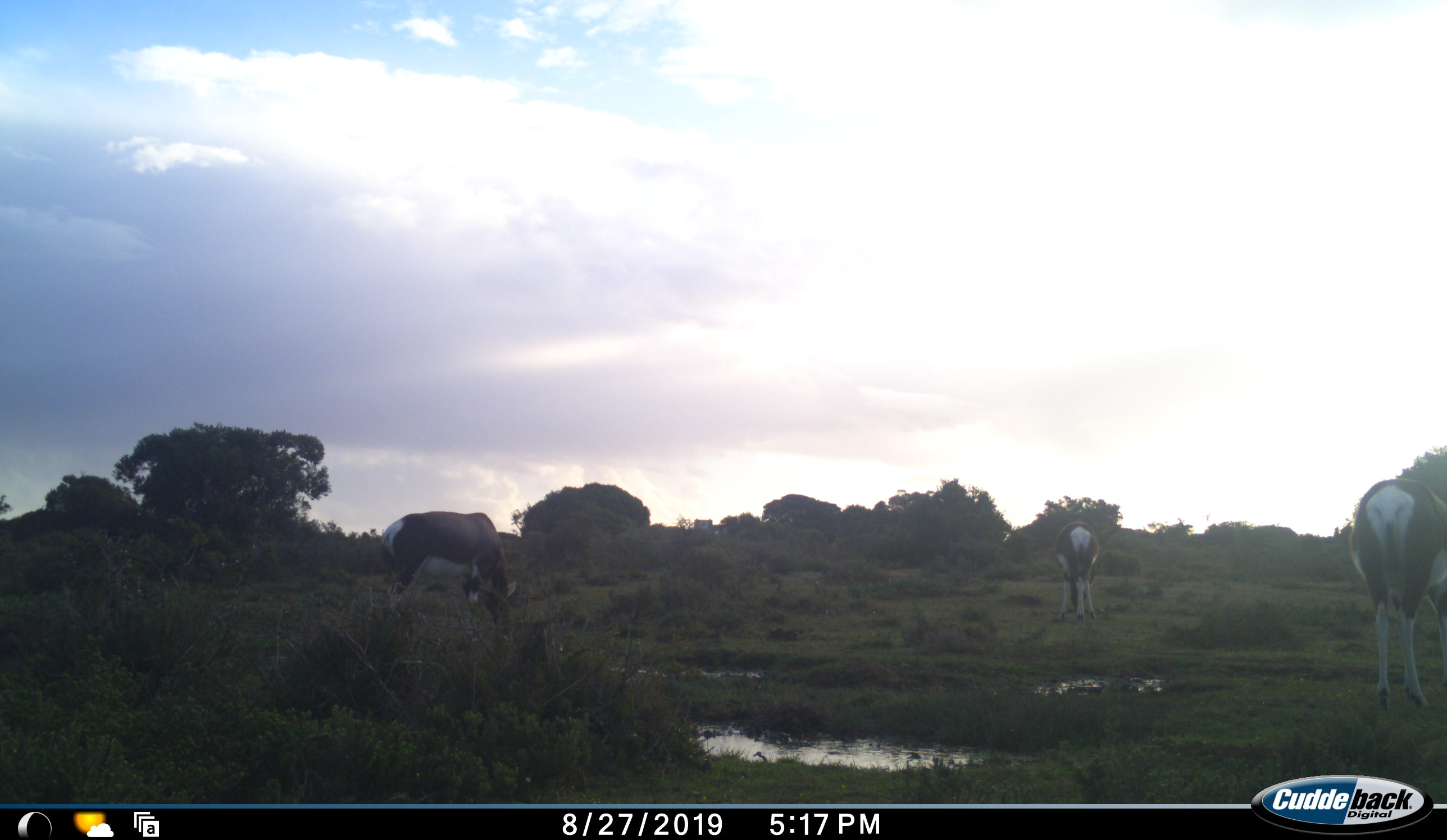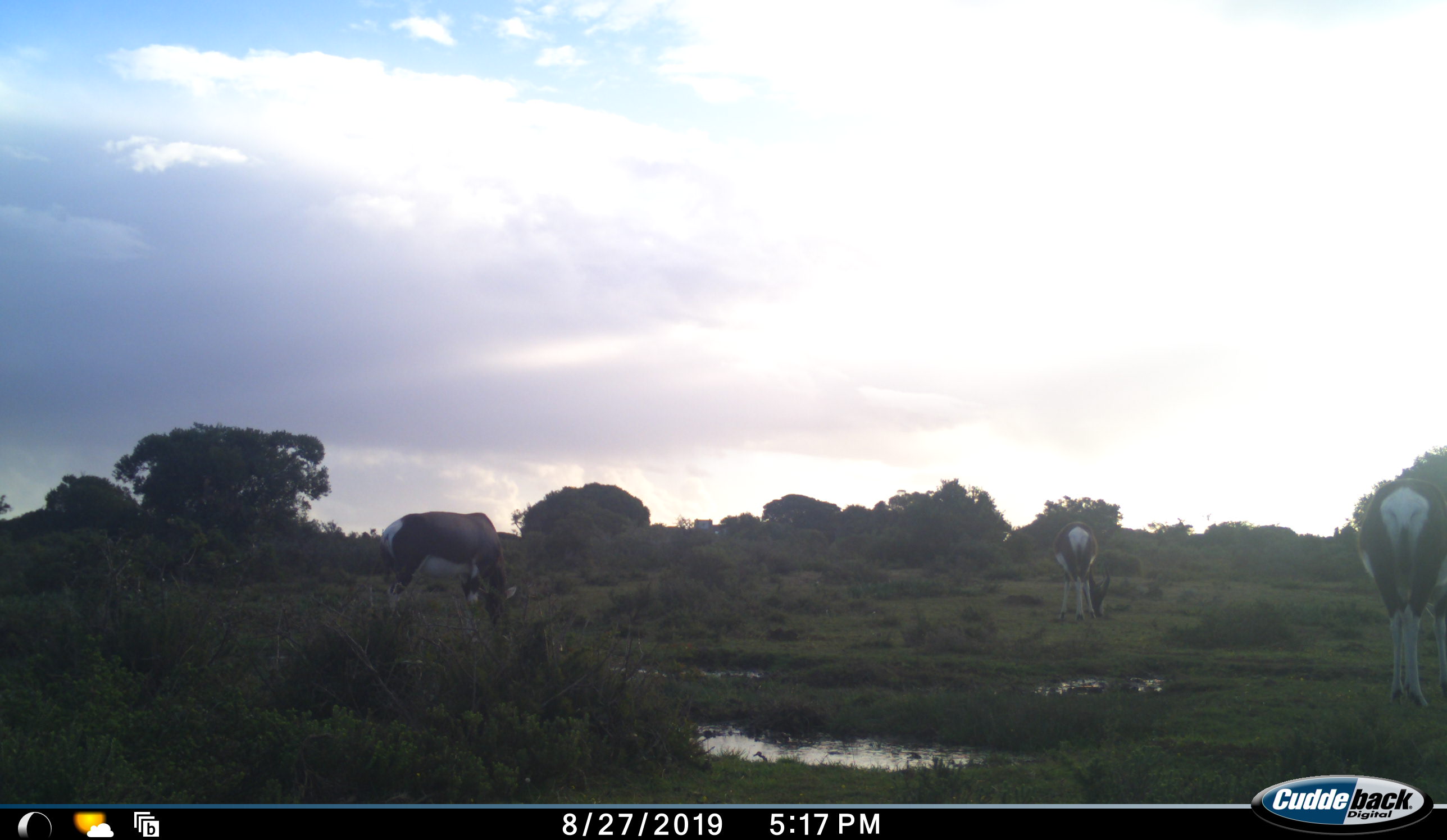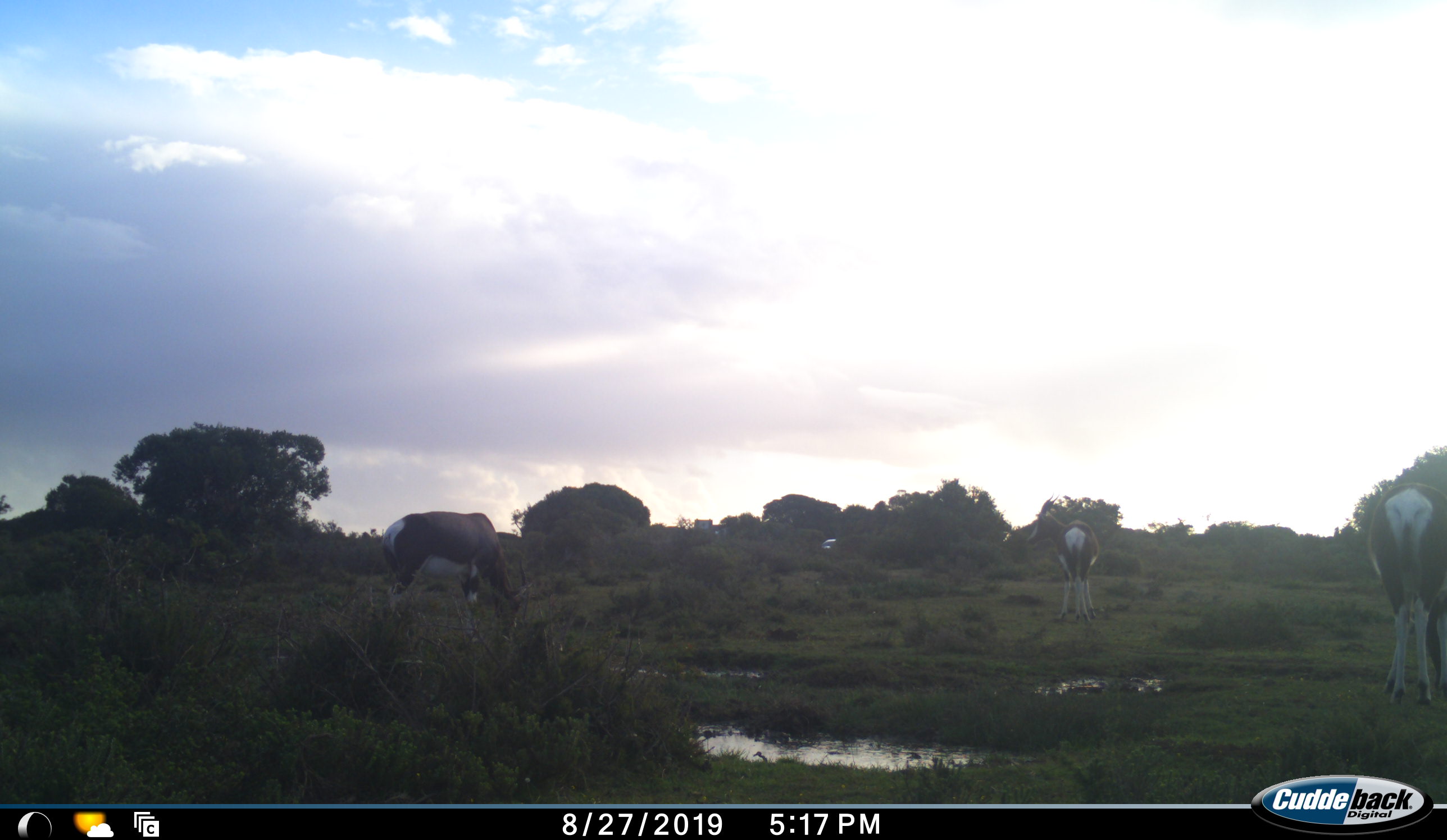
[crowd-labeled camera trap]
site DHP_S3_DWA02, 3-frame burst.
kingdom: Animalia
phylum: Chordata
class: Mammalia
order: Artiodactyla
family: Bovidae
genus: Damaliscus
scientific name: Damaliscus pygargus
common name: bontebok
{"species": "bontebok (Damaliscus pygargus)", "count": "3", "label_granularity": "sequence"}